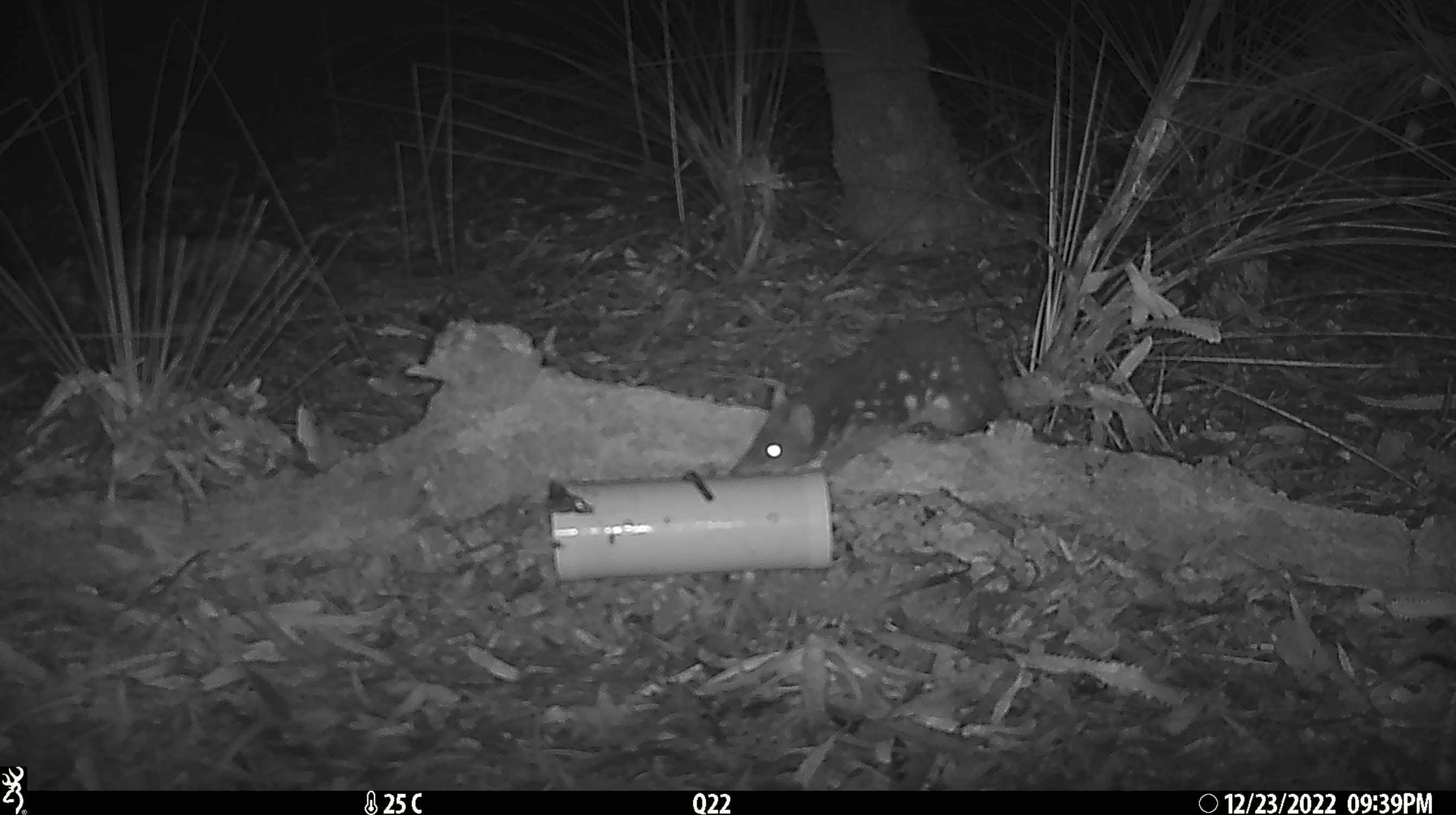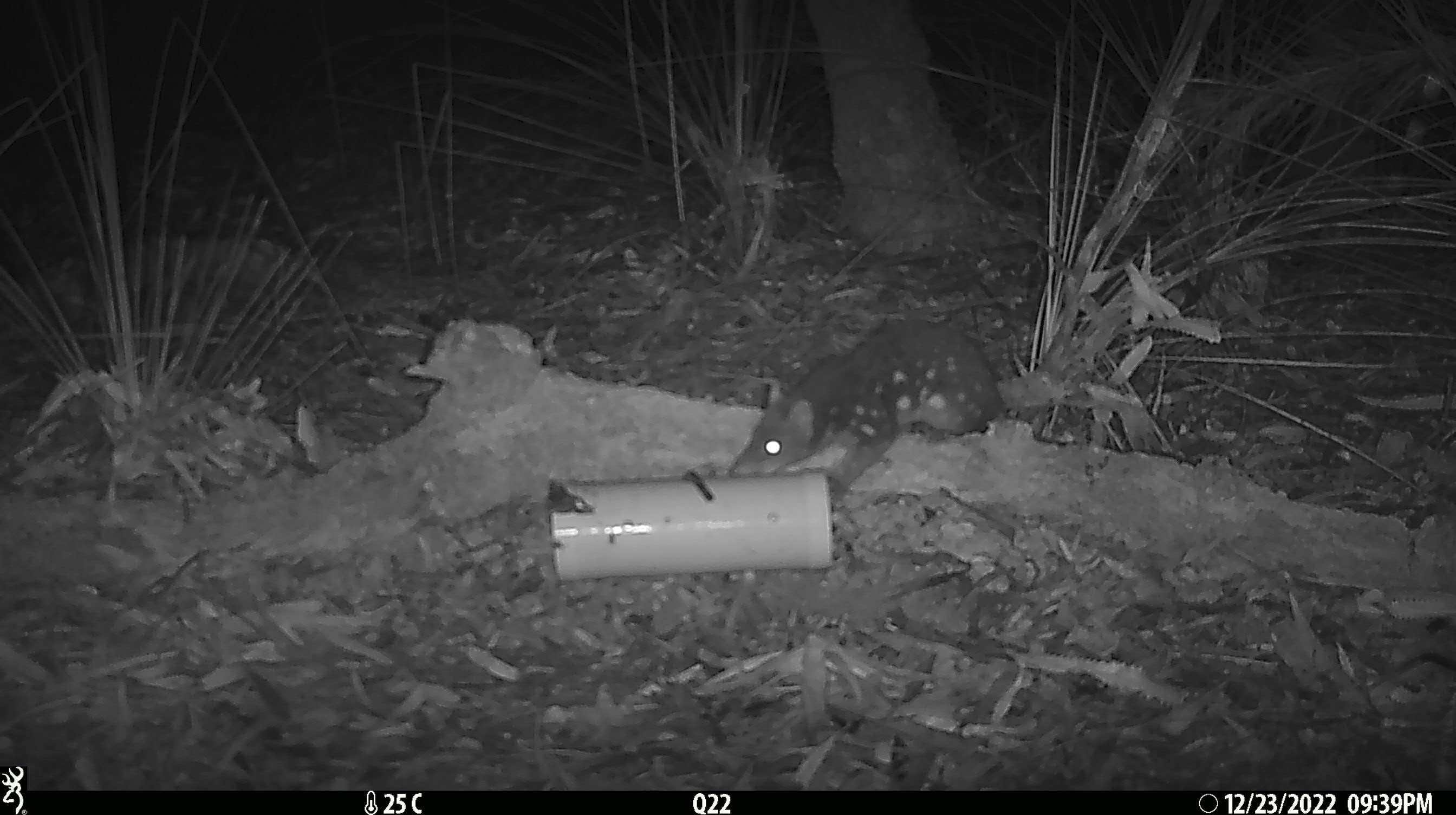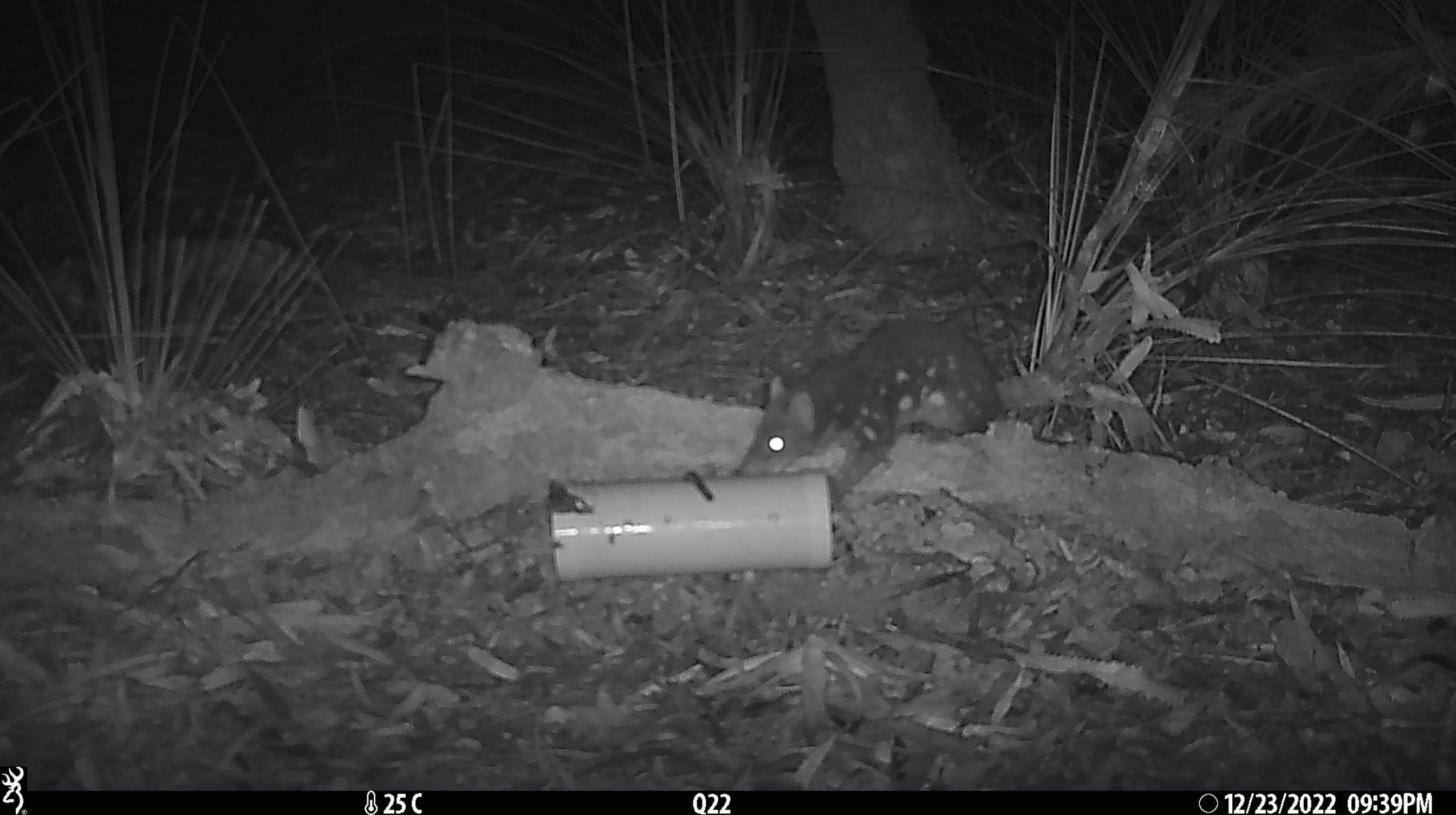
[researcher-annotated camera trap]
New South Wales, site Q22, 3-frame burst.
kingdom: Animalia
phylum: Chordata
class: Mammalia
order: Dasyuromorphia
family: Dasyuridae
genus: Dasyurus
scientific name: Dasyurus maculatus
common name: spotted-tailed quoll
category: quoll